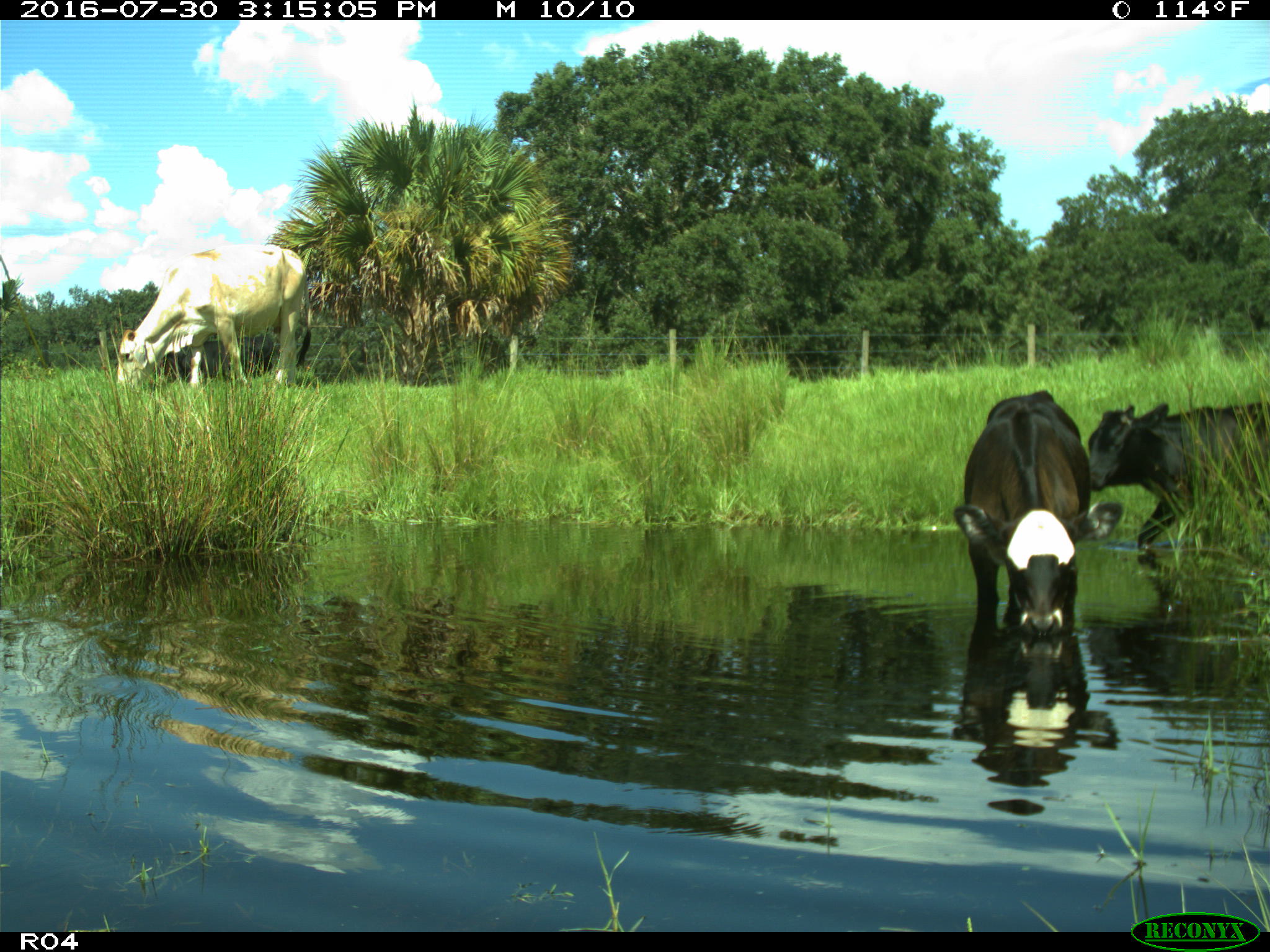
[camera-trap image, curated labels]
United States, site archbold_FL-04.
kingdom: Animalia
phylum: Chordata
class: Mammalia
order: Artiodactyla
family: Bovidae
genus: Bos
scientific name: Bos taurus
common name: domestic cow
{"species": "Bos taurus (domestic cow)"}